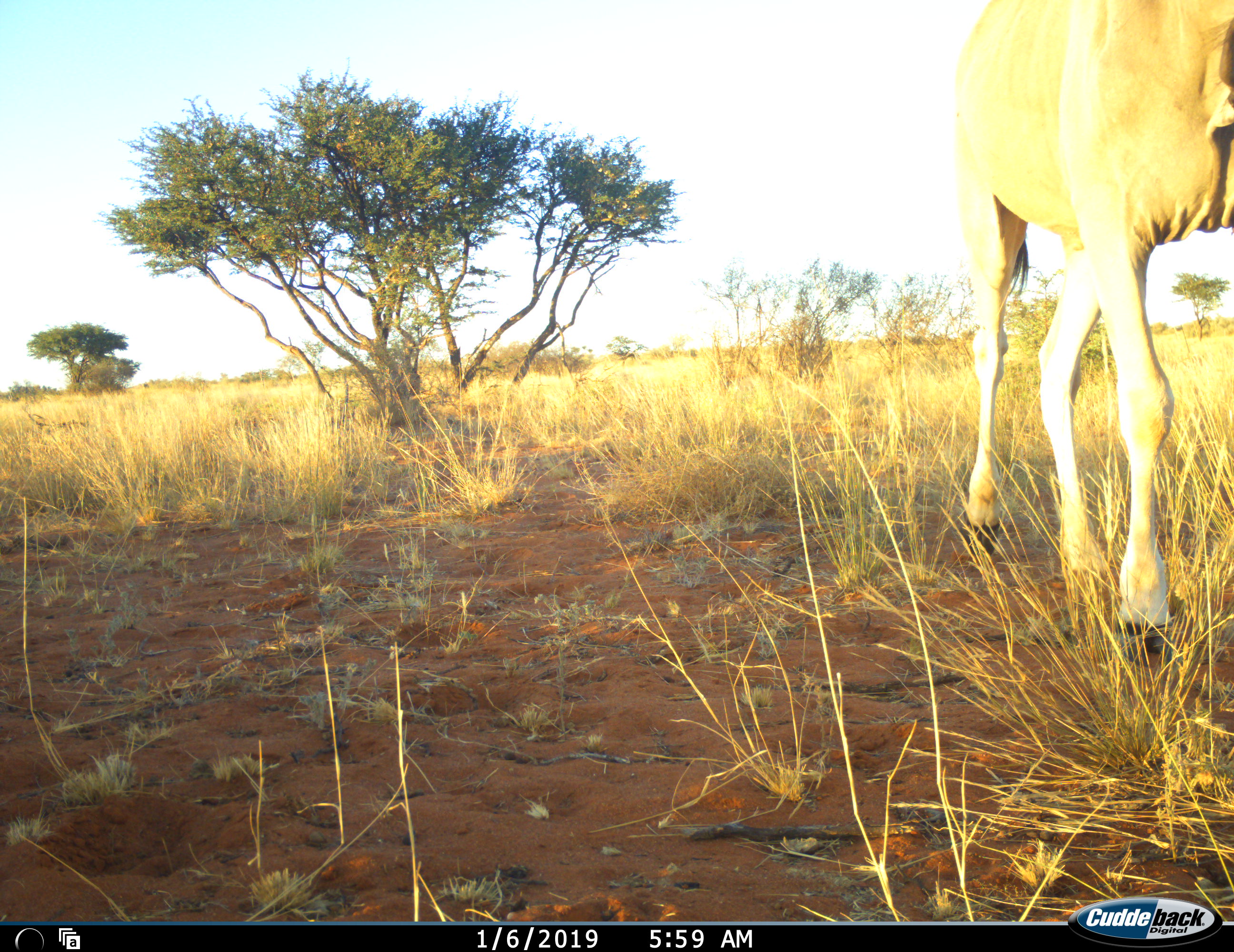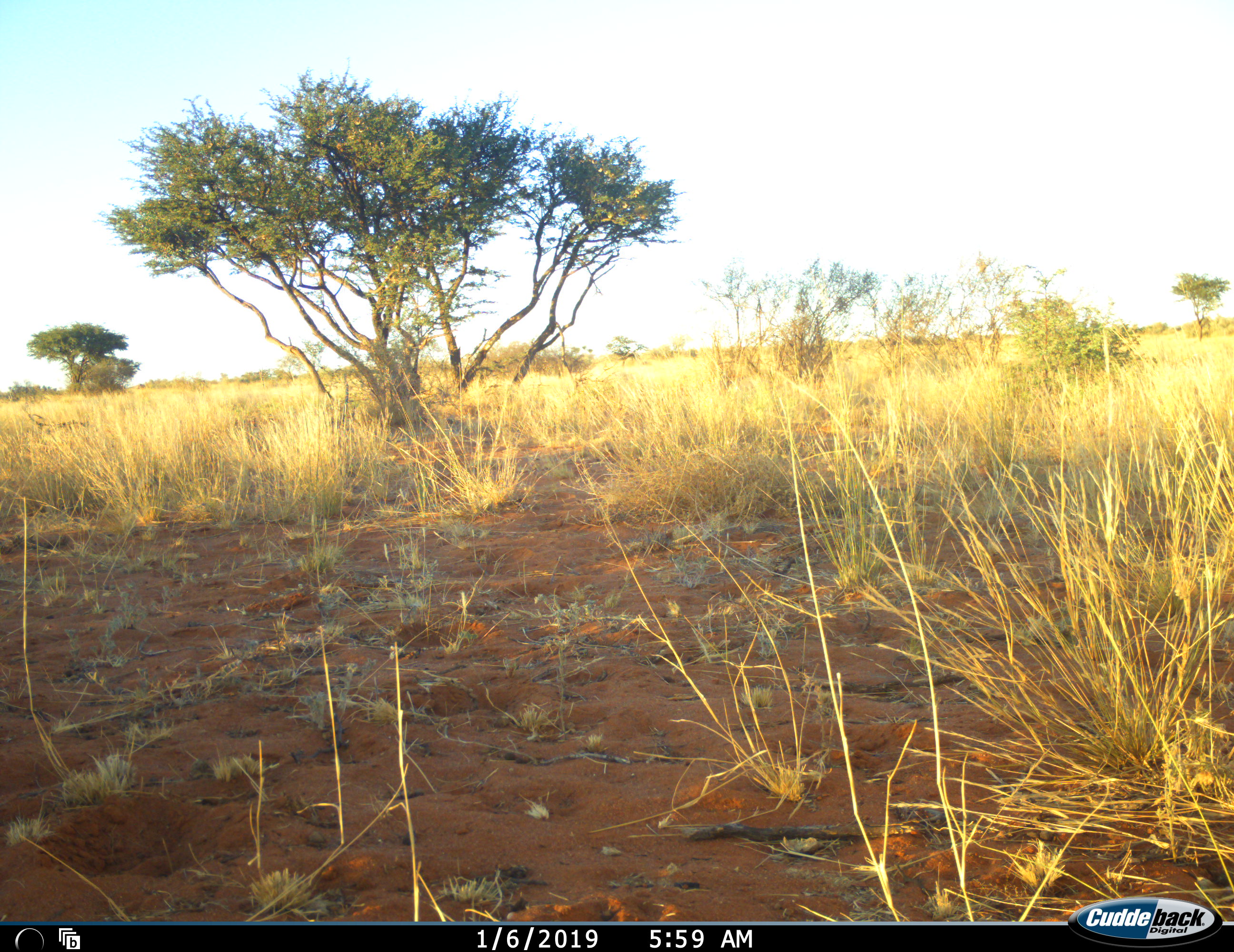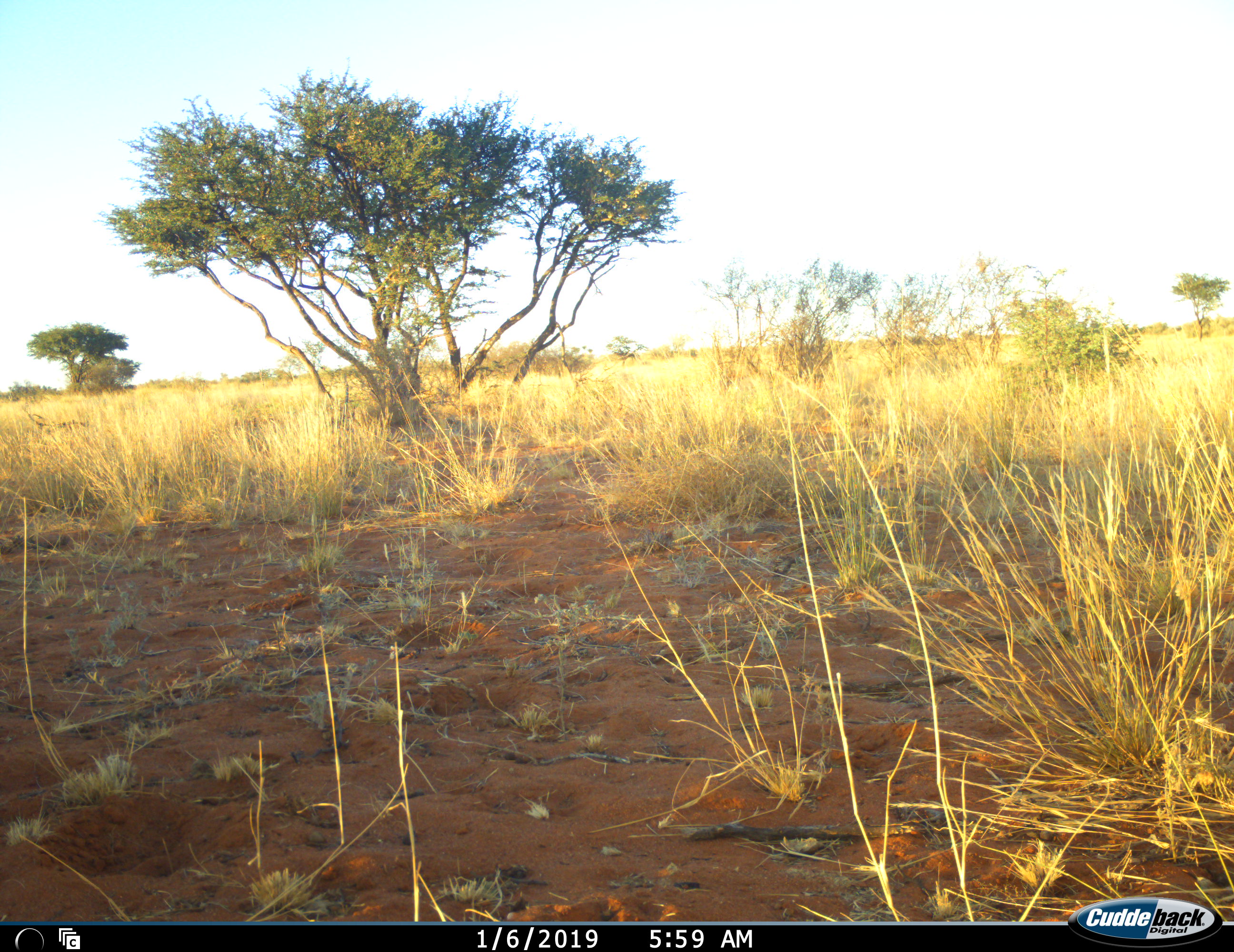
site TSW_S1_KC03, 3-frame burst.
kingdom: Animalia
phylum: Chordata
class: Mammalia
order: Artiodactyla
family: Bovidae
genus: Tragelaphus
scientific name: Tragelaphus oryx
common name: eland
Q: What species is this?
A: Eland (Tragelaphus oryx).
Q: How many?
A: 1.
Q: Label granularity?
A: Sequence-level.